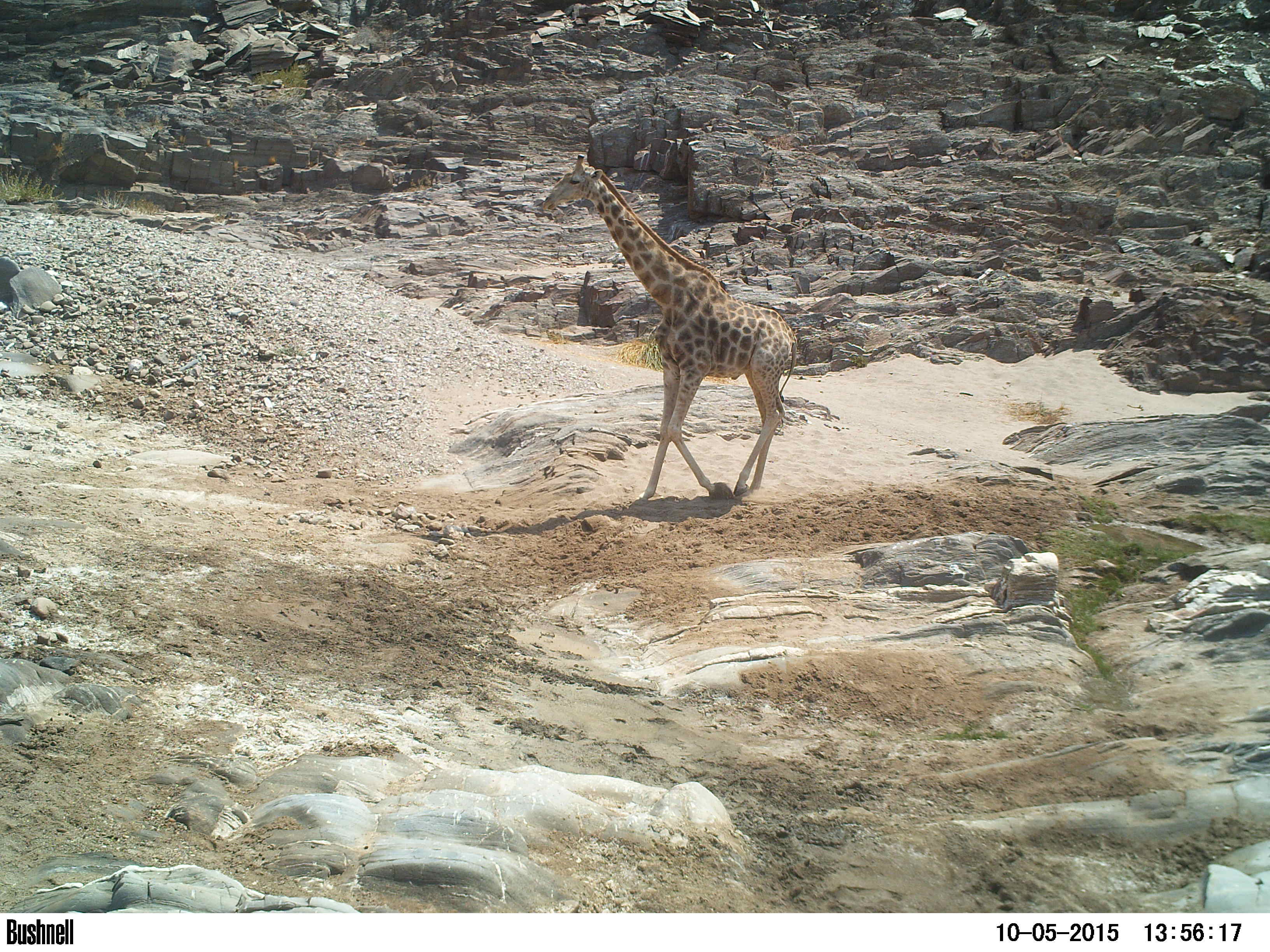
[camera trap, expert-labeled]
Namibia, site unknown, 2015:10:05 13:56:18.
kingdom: Animalia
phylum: Chordata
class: Mammalia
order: Artiodactyla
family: Giraffidae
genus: Giraffa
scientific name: Giraffa camelopardalis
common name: giraffe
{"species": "Giraffa camelopardalis (giraffe)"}